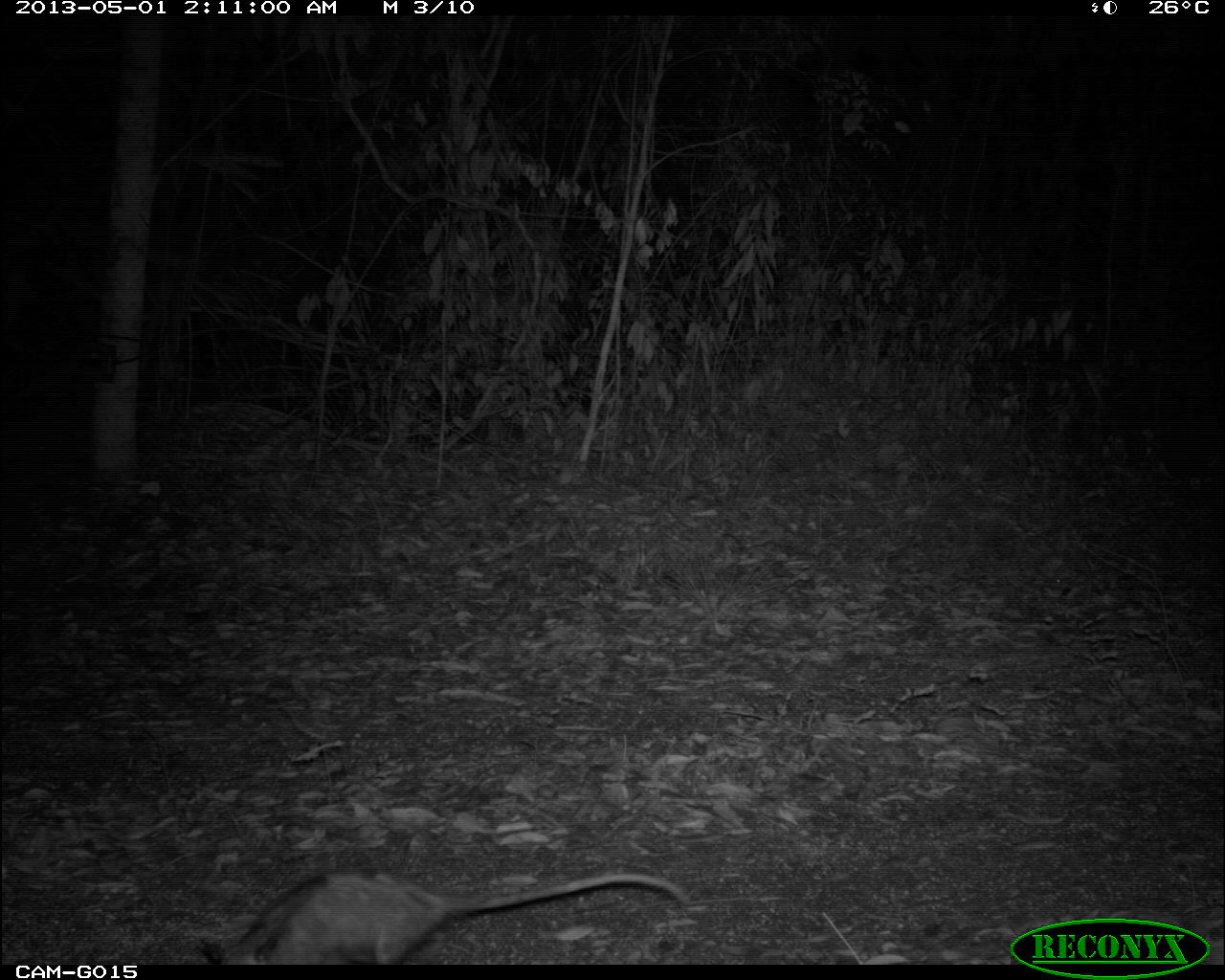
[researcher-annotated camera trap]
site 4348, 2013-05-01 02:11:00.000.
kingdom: Animalia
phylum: Chordata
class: Mammalia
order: Didelphimorphia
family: Didelphidae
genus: Didelphis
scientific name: Didelphis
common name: american opossums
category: didelphis sp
Didelphis sp (american opossums) (Didelphis), count 1.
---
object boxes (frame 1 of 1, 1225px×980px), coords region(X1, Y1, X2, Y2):
didelphis sp: region(195, 863, 685, 964)